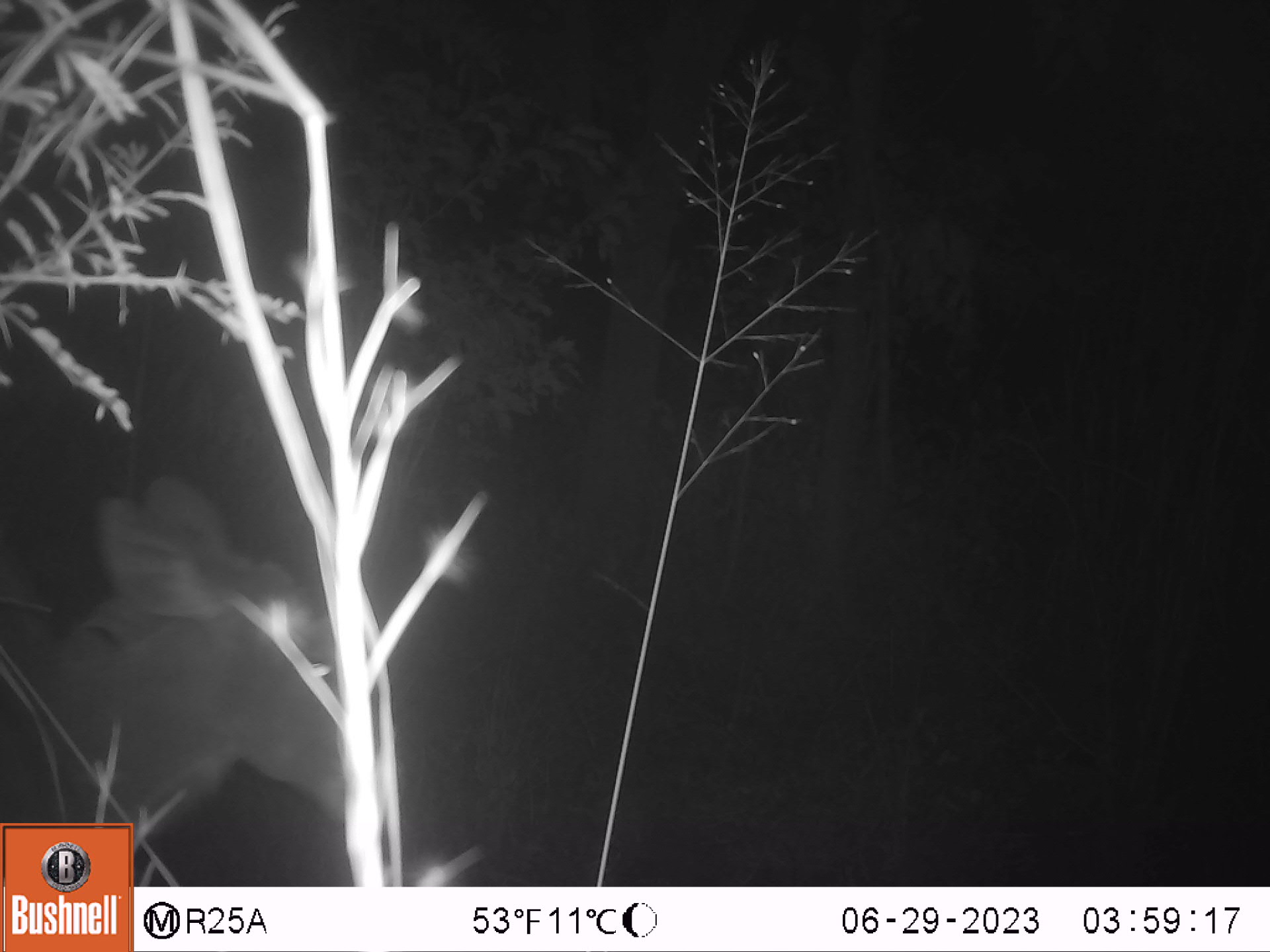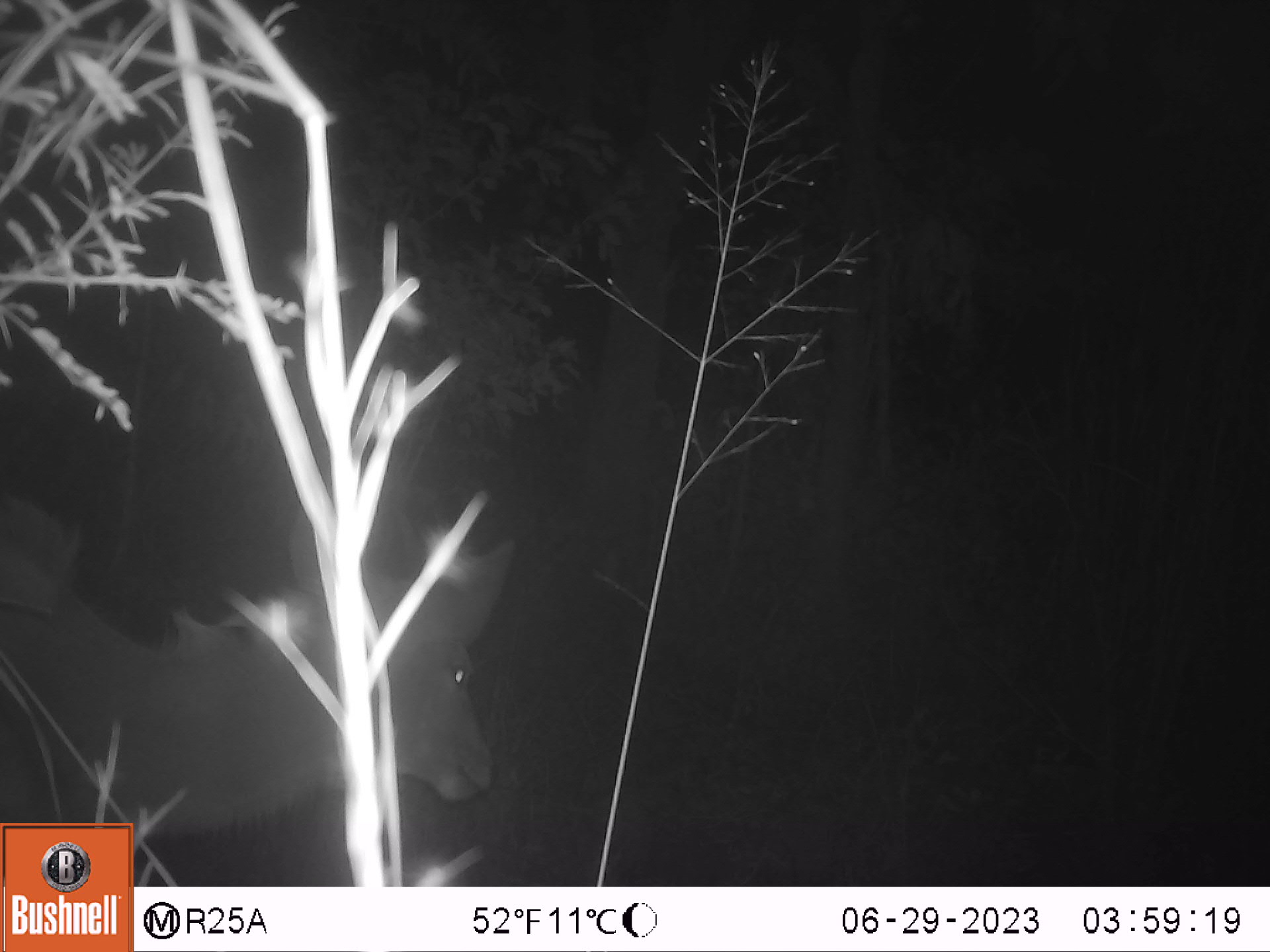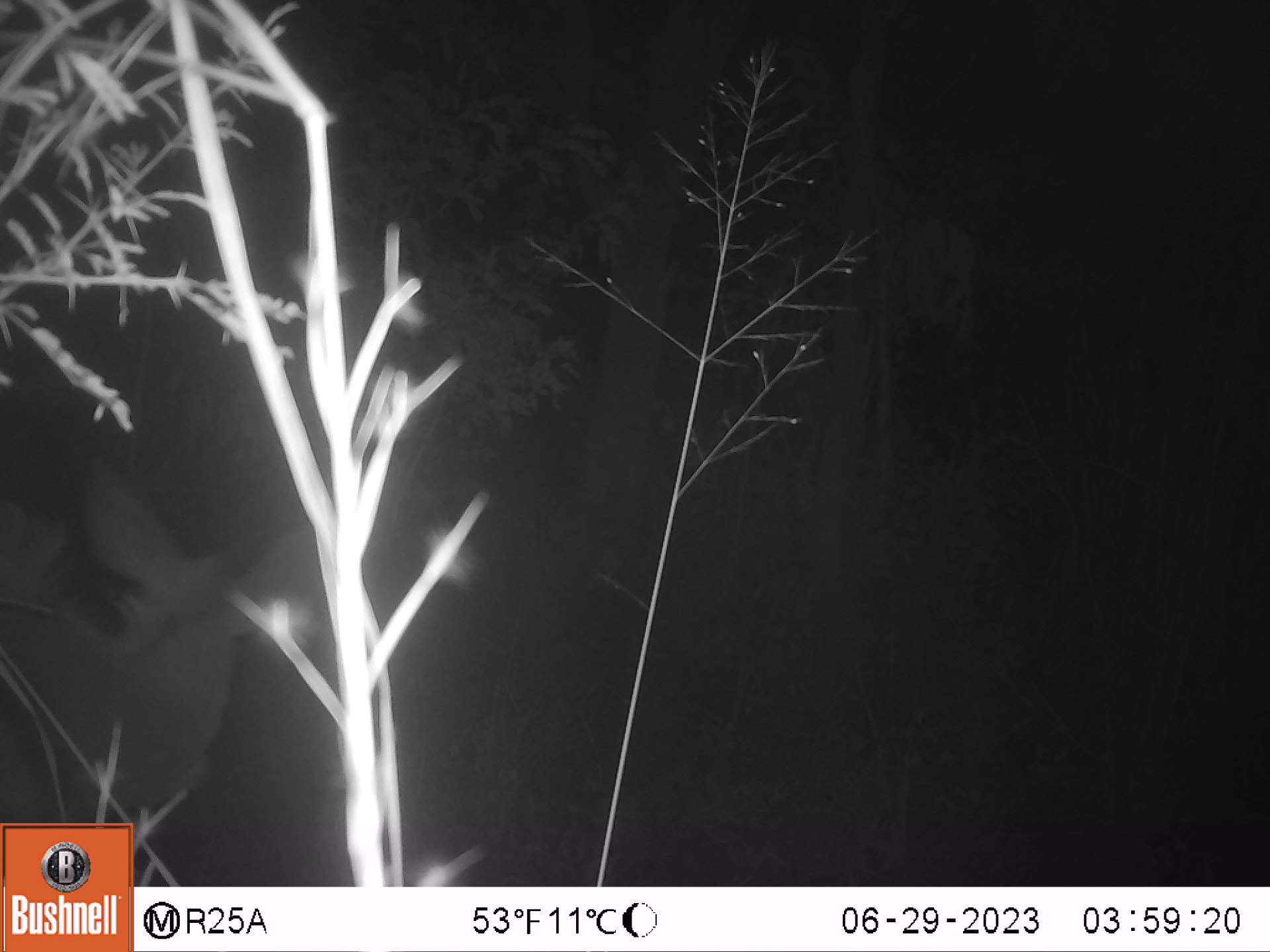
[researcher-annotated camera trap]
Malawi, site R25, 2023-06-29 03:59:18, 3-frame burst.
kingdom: Animalia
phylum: Chordata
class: Mammalia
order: Artiodactyla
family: Bovidae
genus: Tragelaphus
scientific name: Tragelaphus strepsiceros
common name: greater kudu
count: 1